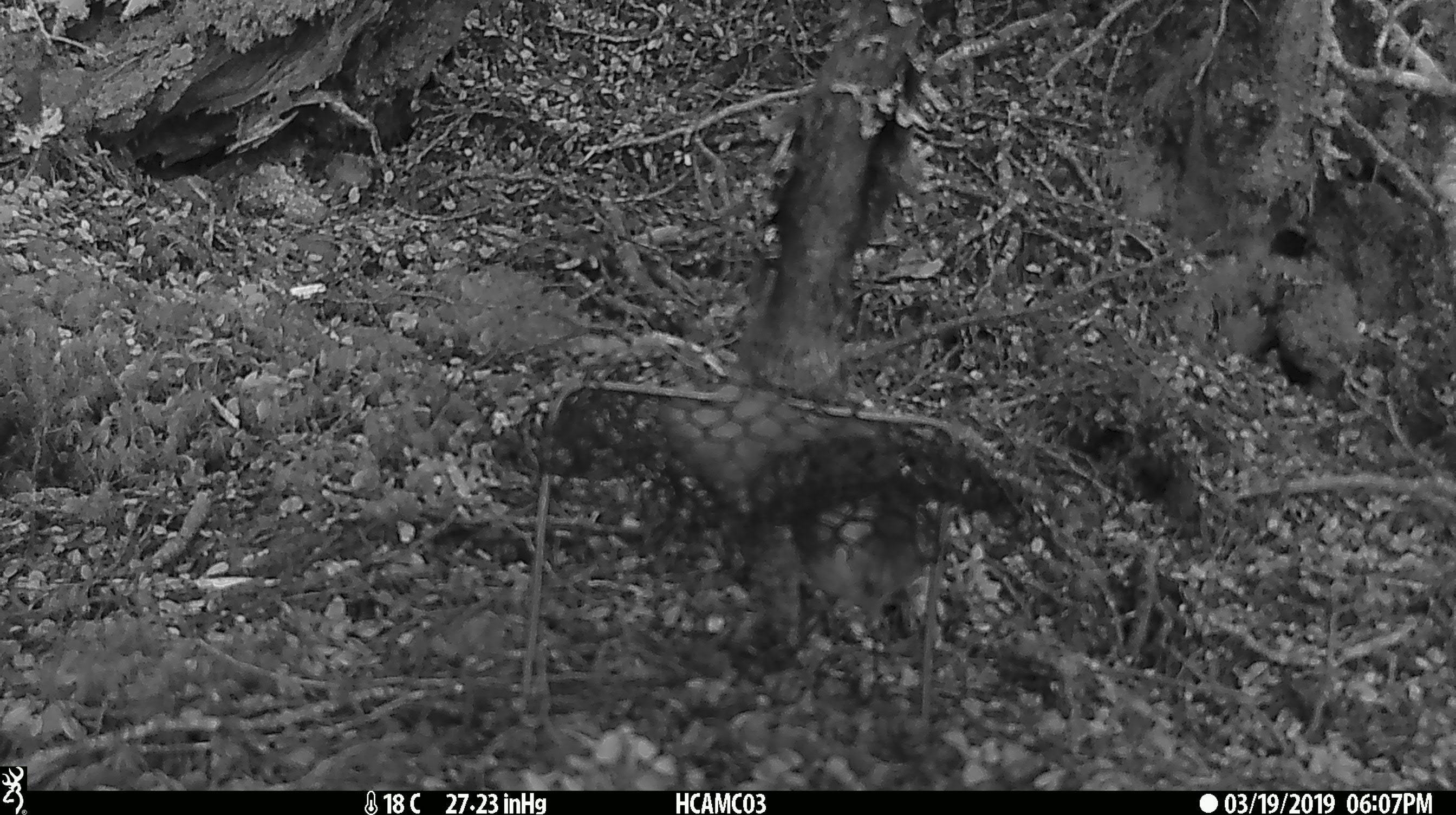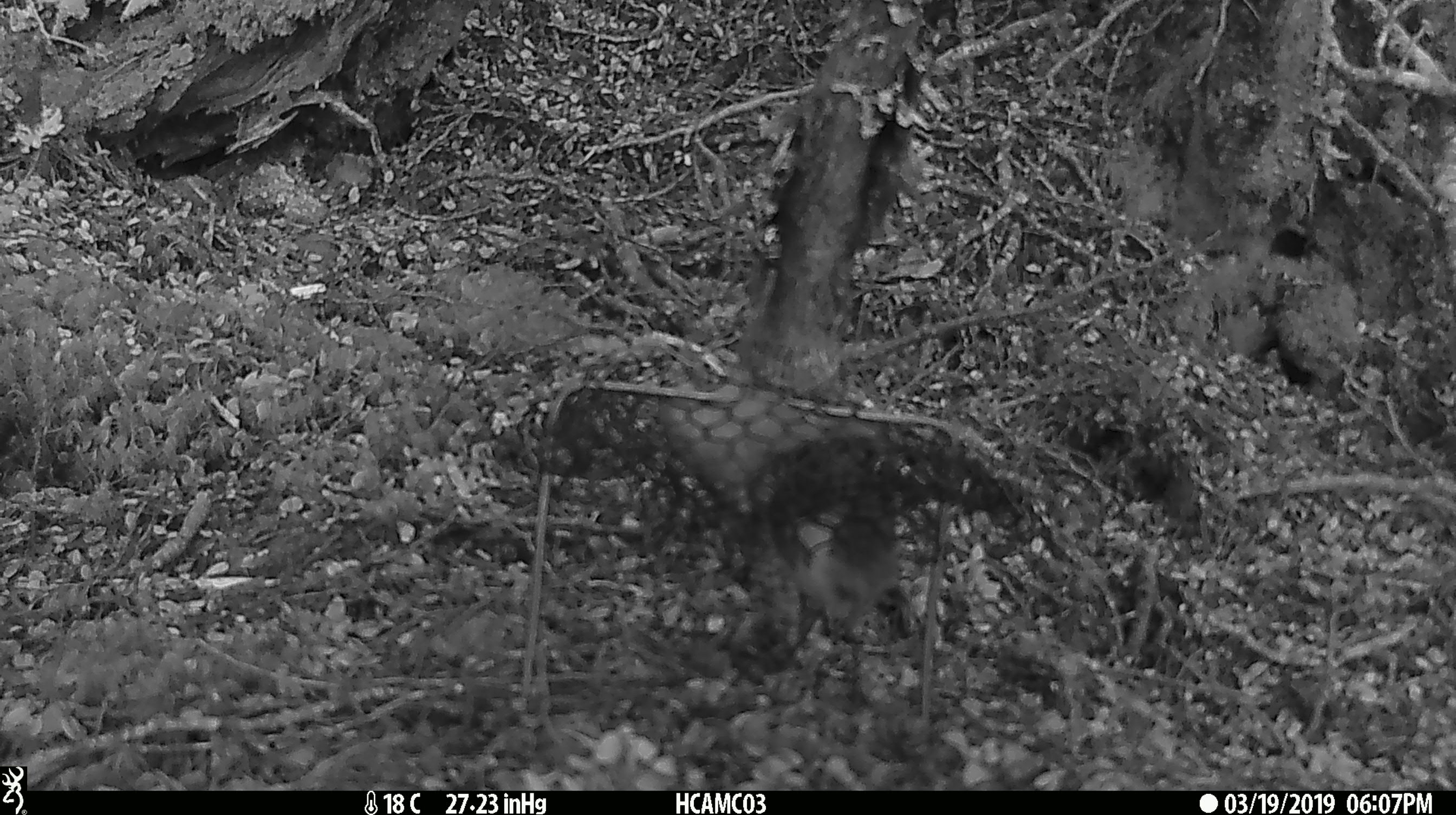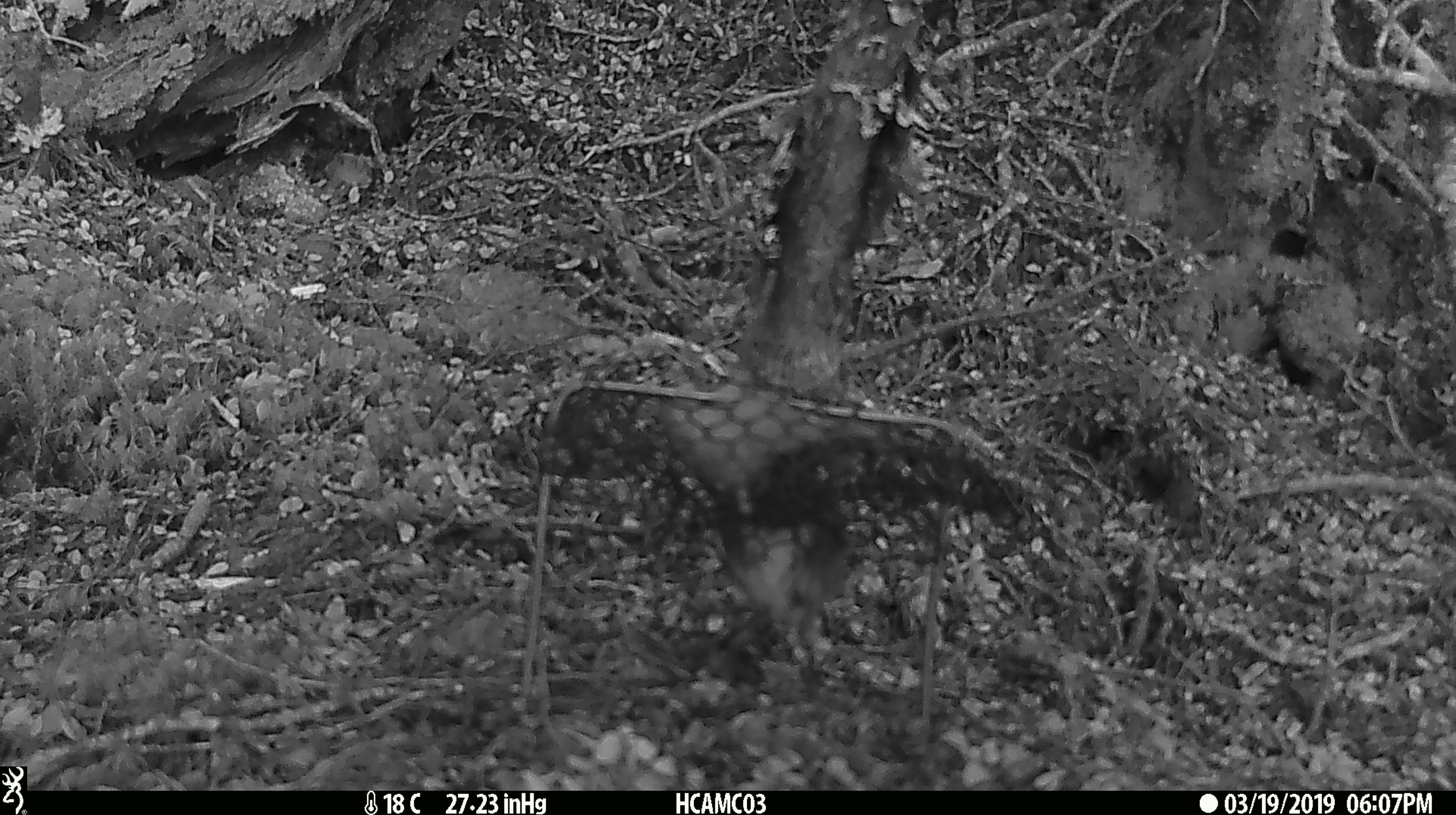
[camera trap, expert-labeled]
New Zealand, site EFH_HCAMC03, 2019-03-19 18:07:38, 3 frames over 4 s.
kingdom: Animalia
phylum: Chordata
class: Aves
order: Passeriformes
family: Petroicidae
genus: Petroica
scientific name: Petroica australis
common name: new zealand robin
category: robin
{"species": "robin (new zealand robin) (Petroica australis)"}